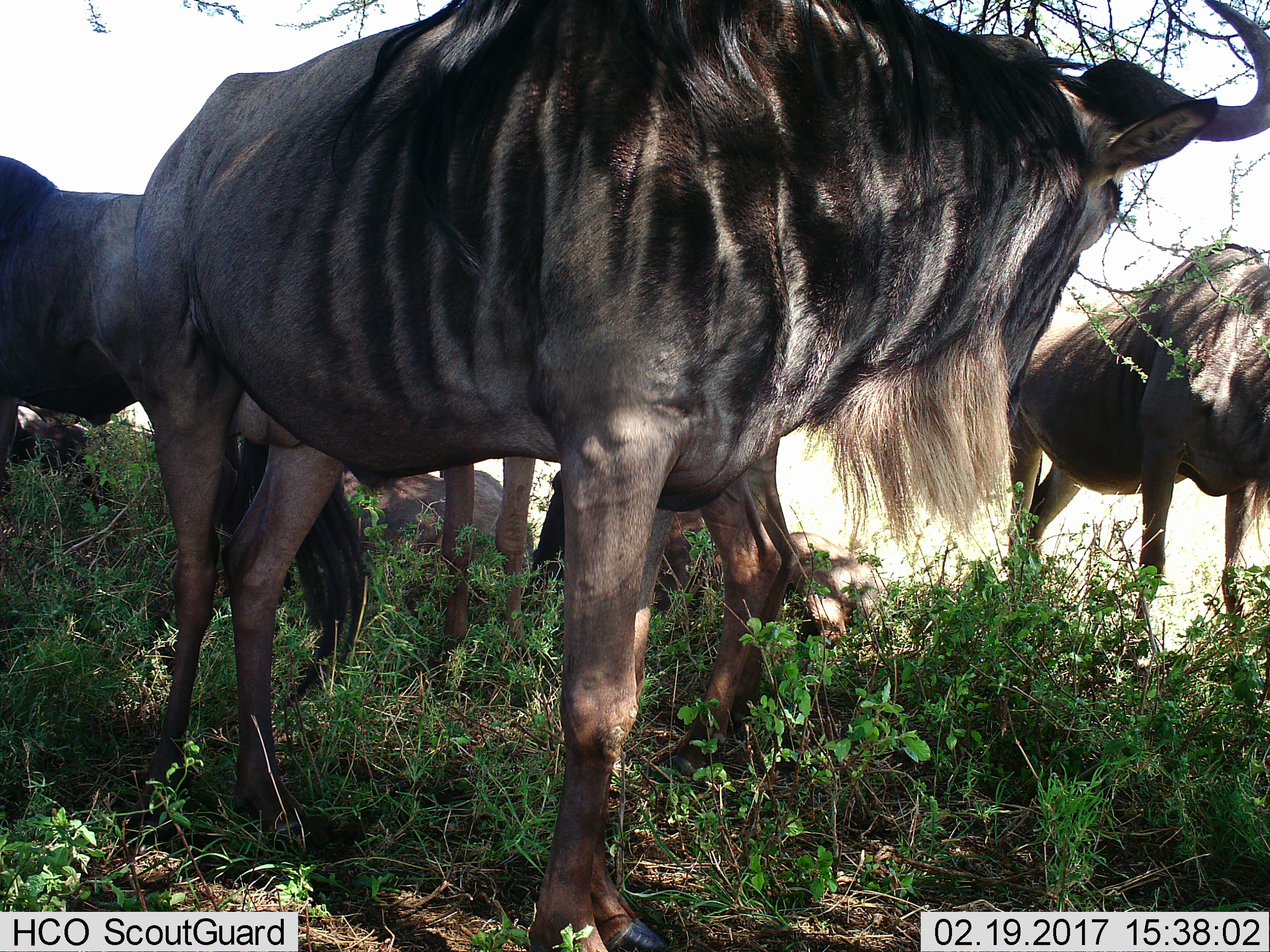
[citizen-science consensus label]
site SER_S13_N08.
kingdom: Animalia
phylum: Chordata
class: Mammalia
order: Artiodactyla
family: Bovidae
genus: Connochaetes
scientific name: Connochaetes taurinus taurinus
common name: blue wildebeest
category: wildebeestblue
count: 4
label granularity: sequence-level